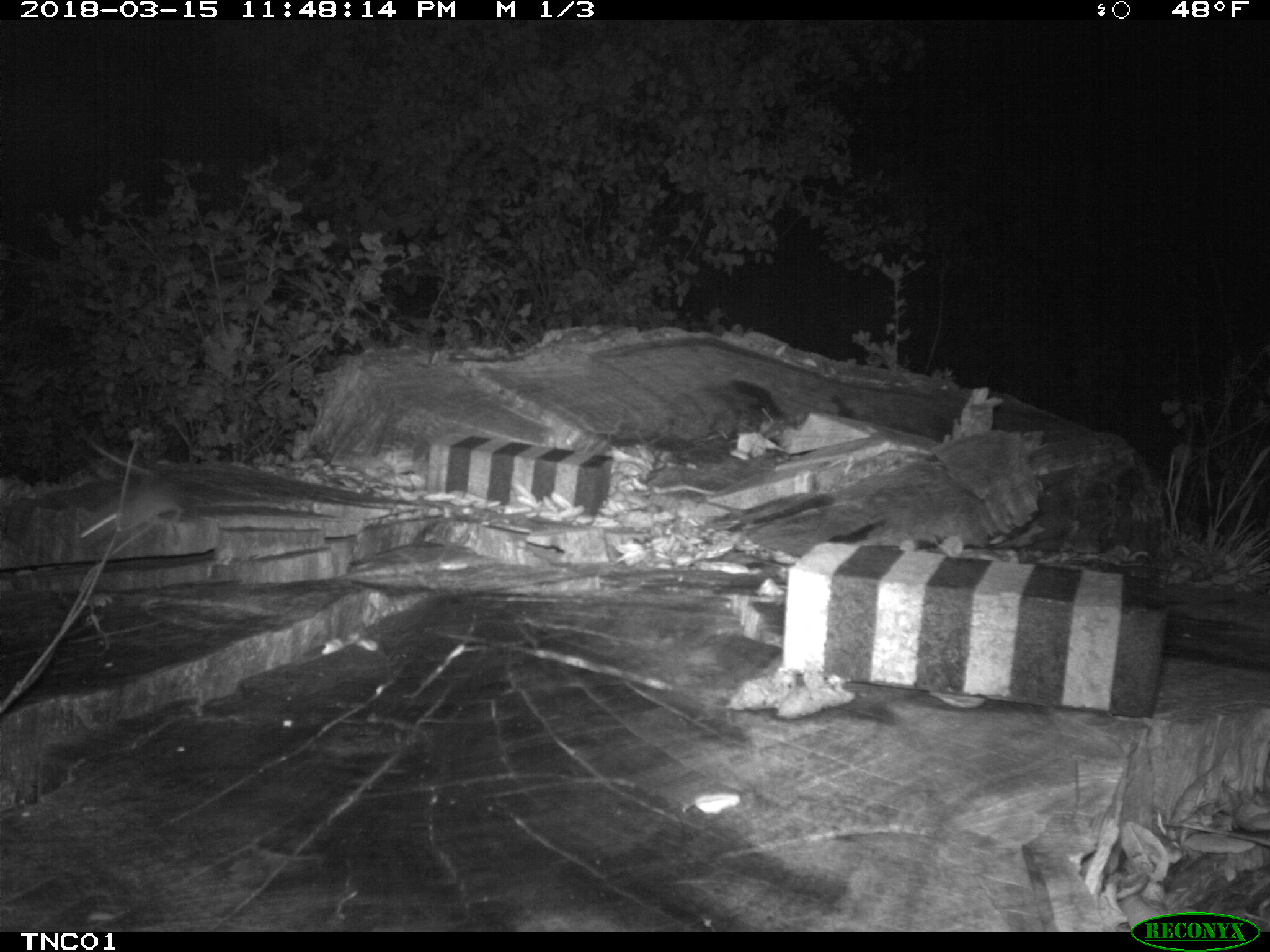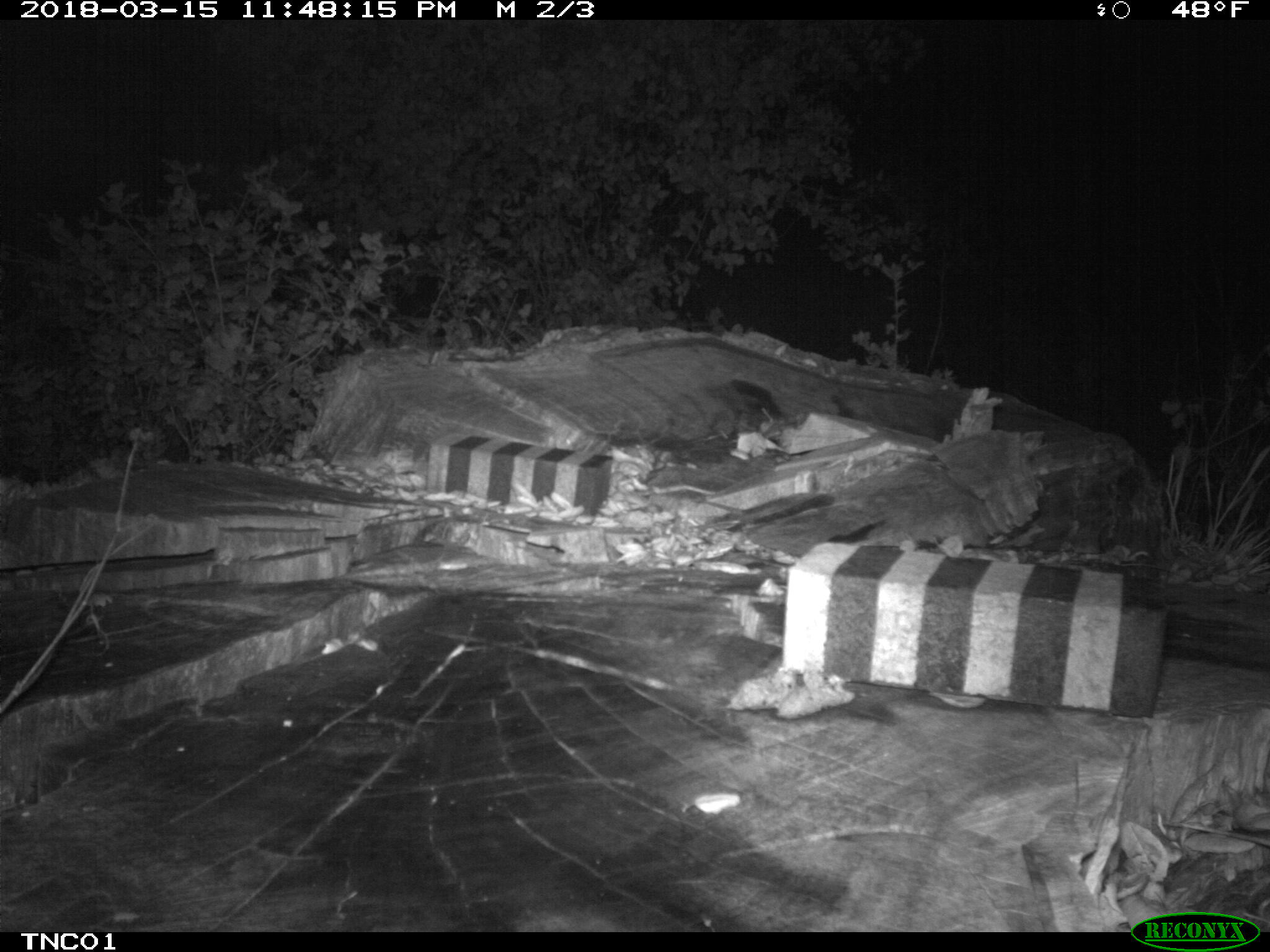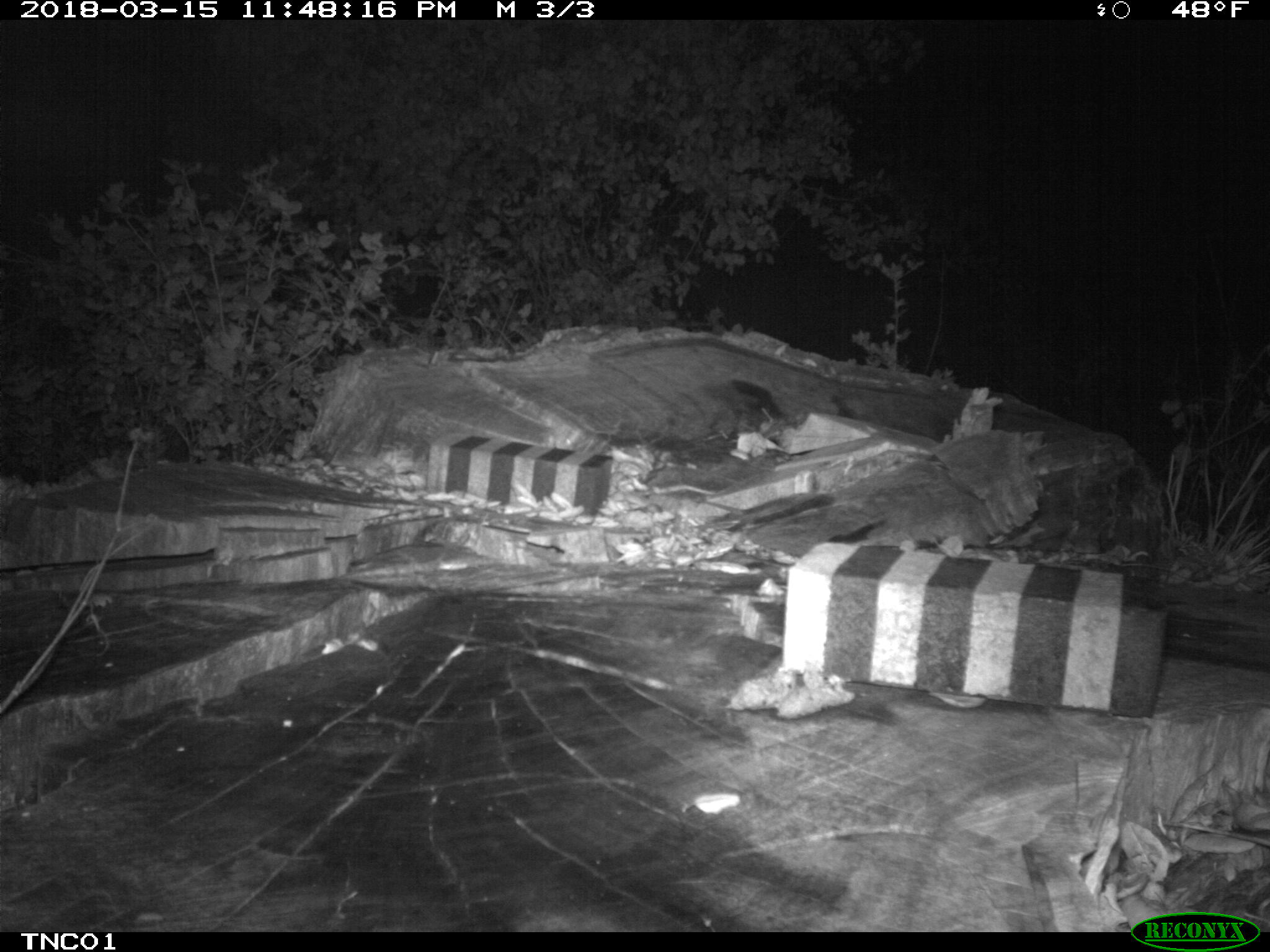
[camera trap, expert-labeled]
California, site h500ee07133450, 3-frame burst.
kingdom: Animalia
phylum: Chordata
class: Mammalia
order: Rodentia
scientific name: Rodentia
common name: rodent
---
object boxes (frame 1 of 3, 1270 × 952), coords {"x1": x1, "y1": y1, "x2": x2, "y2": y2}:
rodent: {"x1": 79, "y1": 433, "x2": 182, "y2": 544}